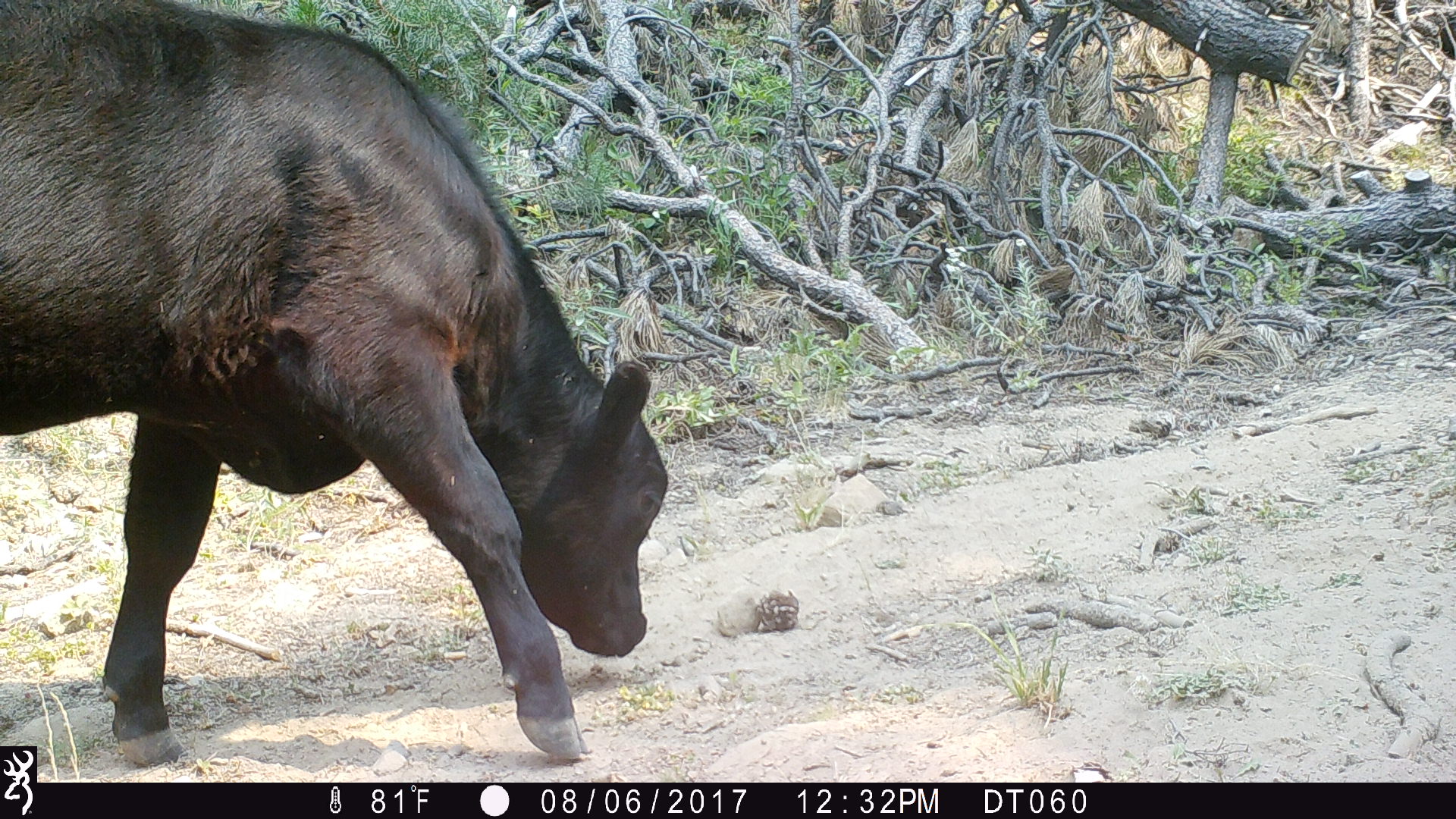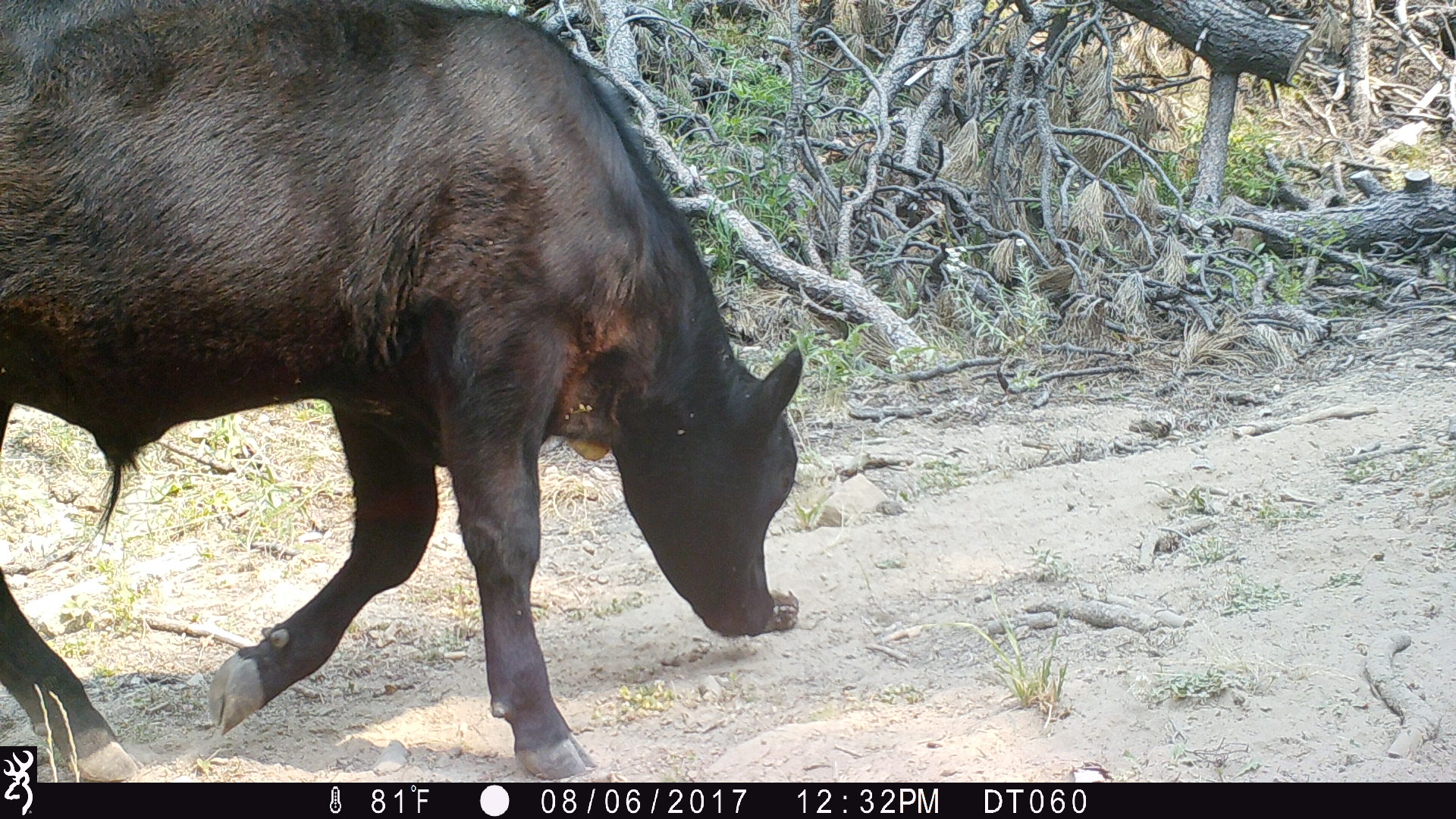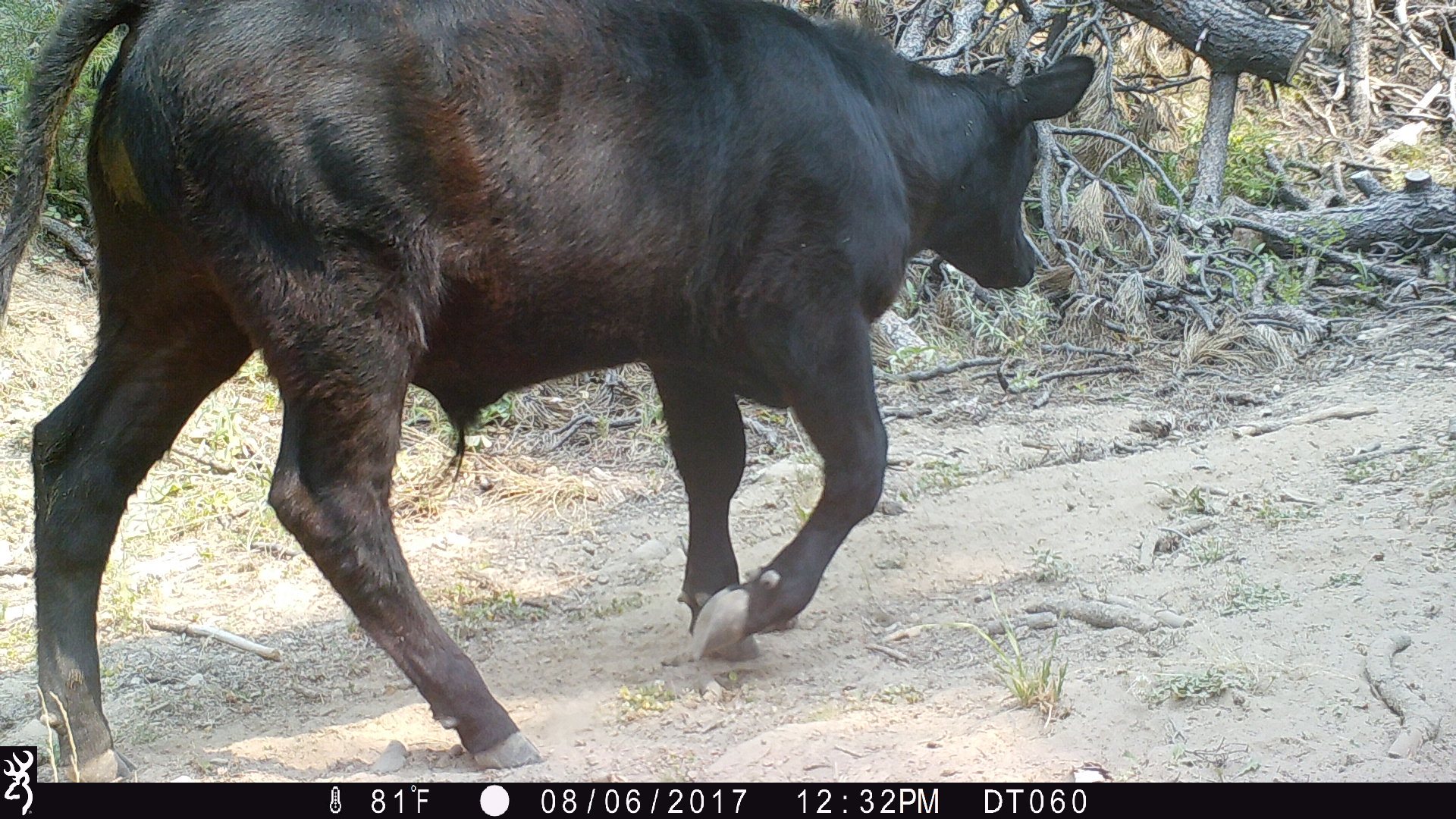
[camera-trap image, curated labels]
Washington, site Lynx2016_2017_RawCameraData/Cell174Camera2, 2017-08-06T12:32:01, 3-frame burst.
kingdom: Animalia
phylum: Chordata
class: Mammalia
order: Artiodactyla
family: Bovidae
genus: Bos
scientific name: Bos taurus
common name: domestic cattle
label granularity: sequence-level